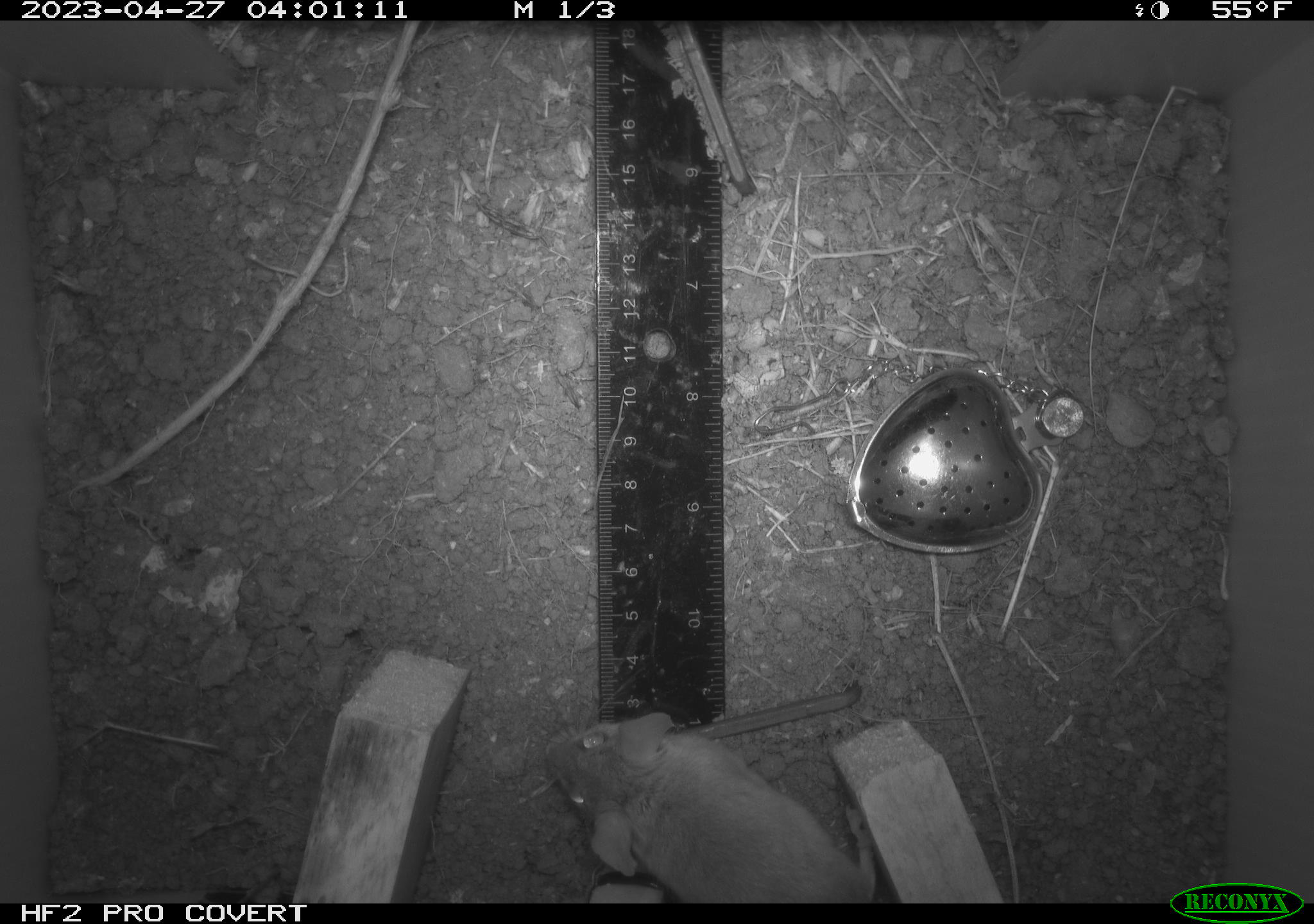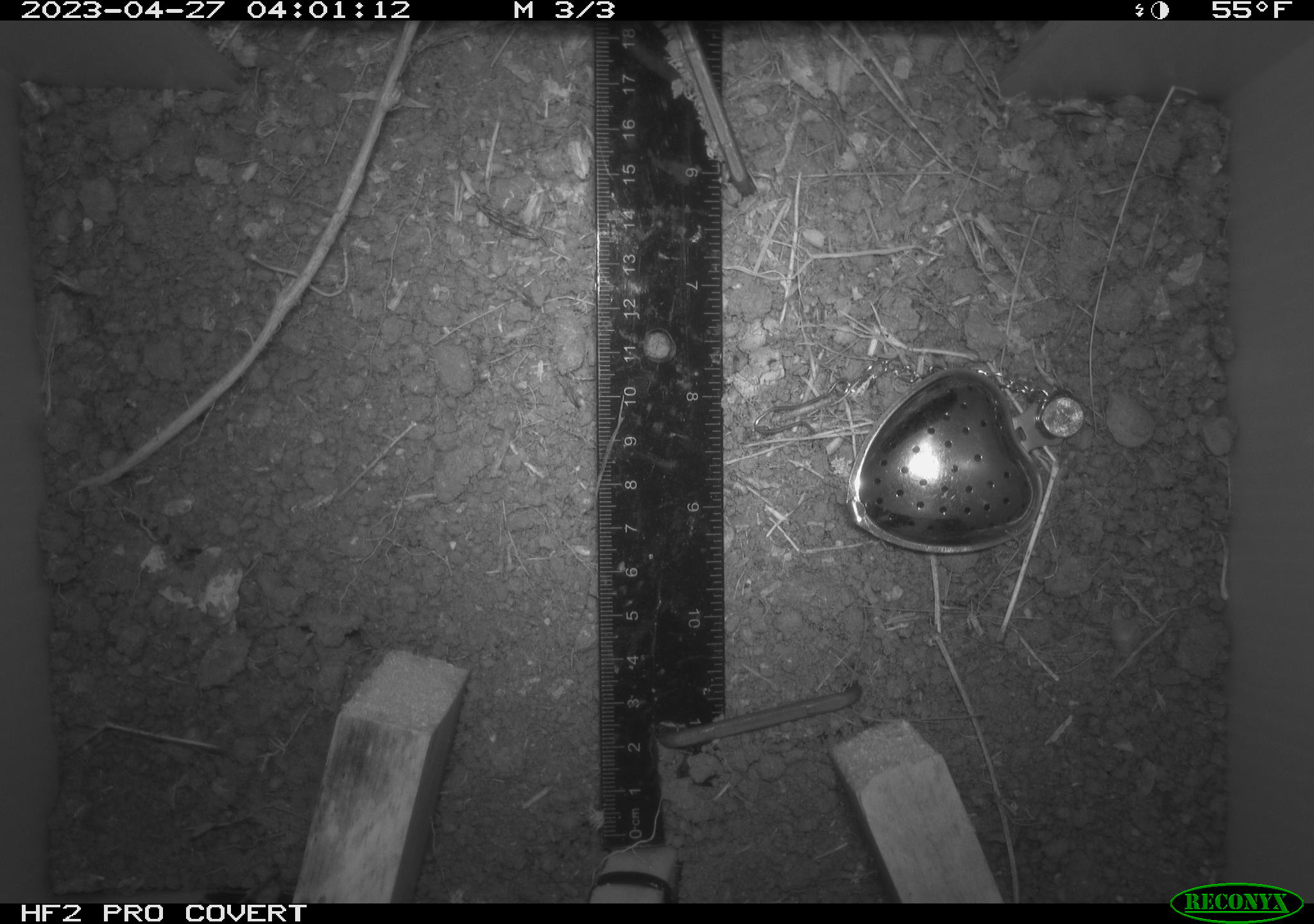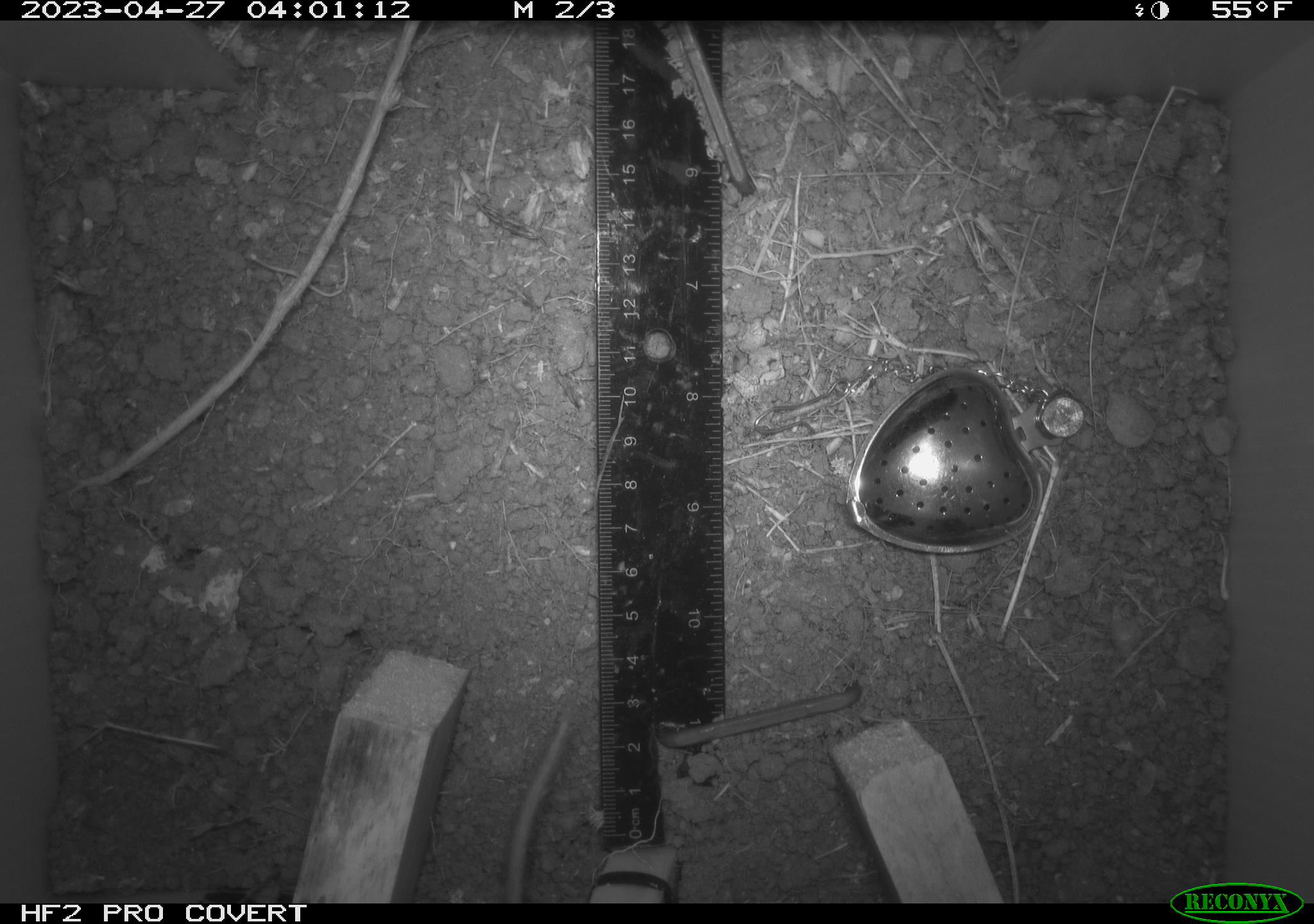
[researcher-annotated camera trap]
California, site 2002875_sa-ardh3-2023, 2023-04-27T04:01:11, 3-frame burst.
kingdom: Animalia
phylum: Chordata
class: Mammalia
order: Rodentia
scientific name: Rodentia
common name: mouse species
Mouse species (Rodentia).